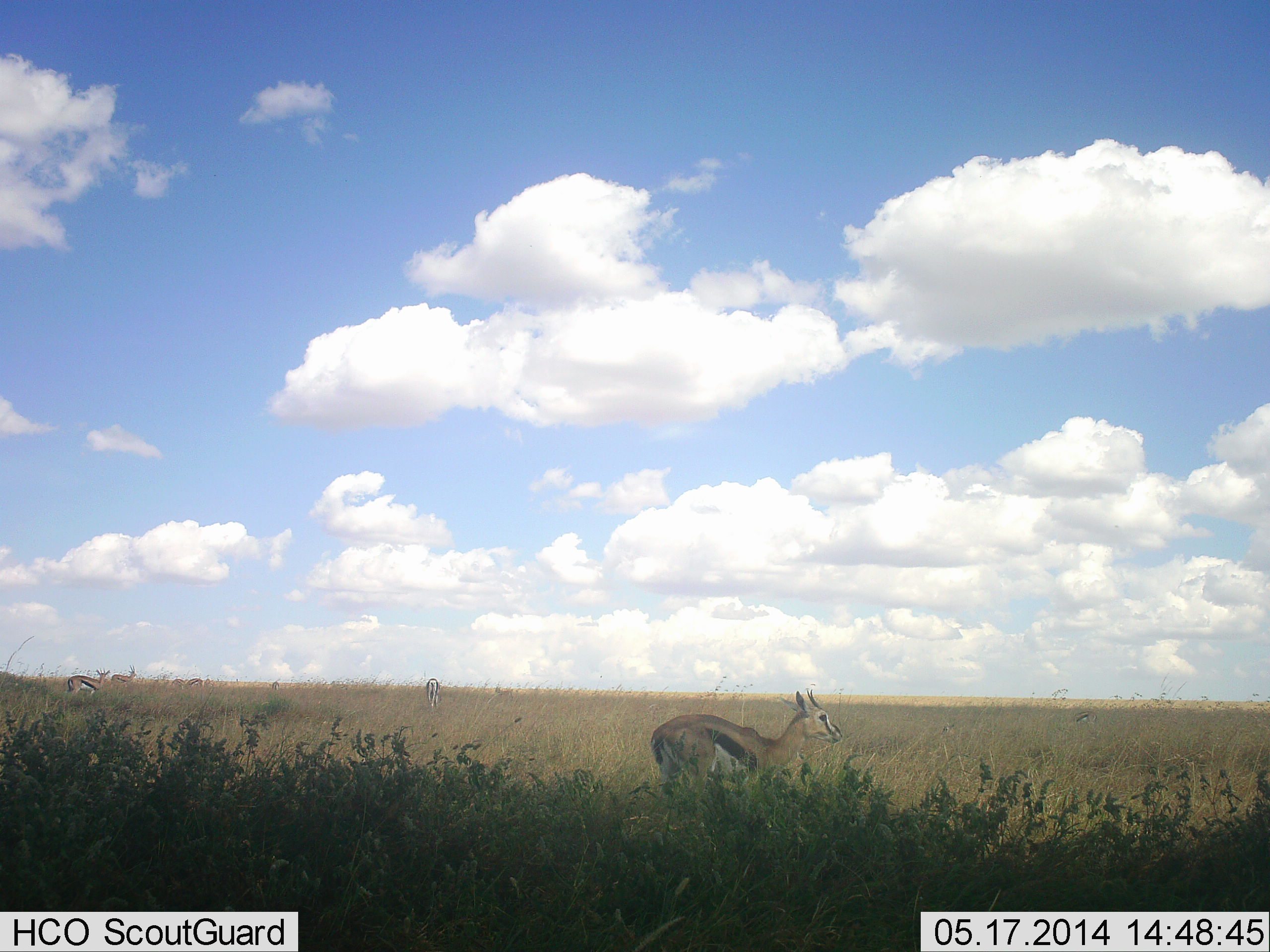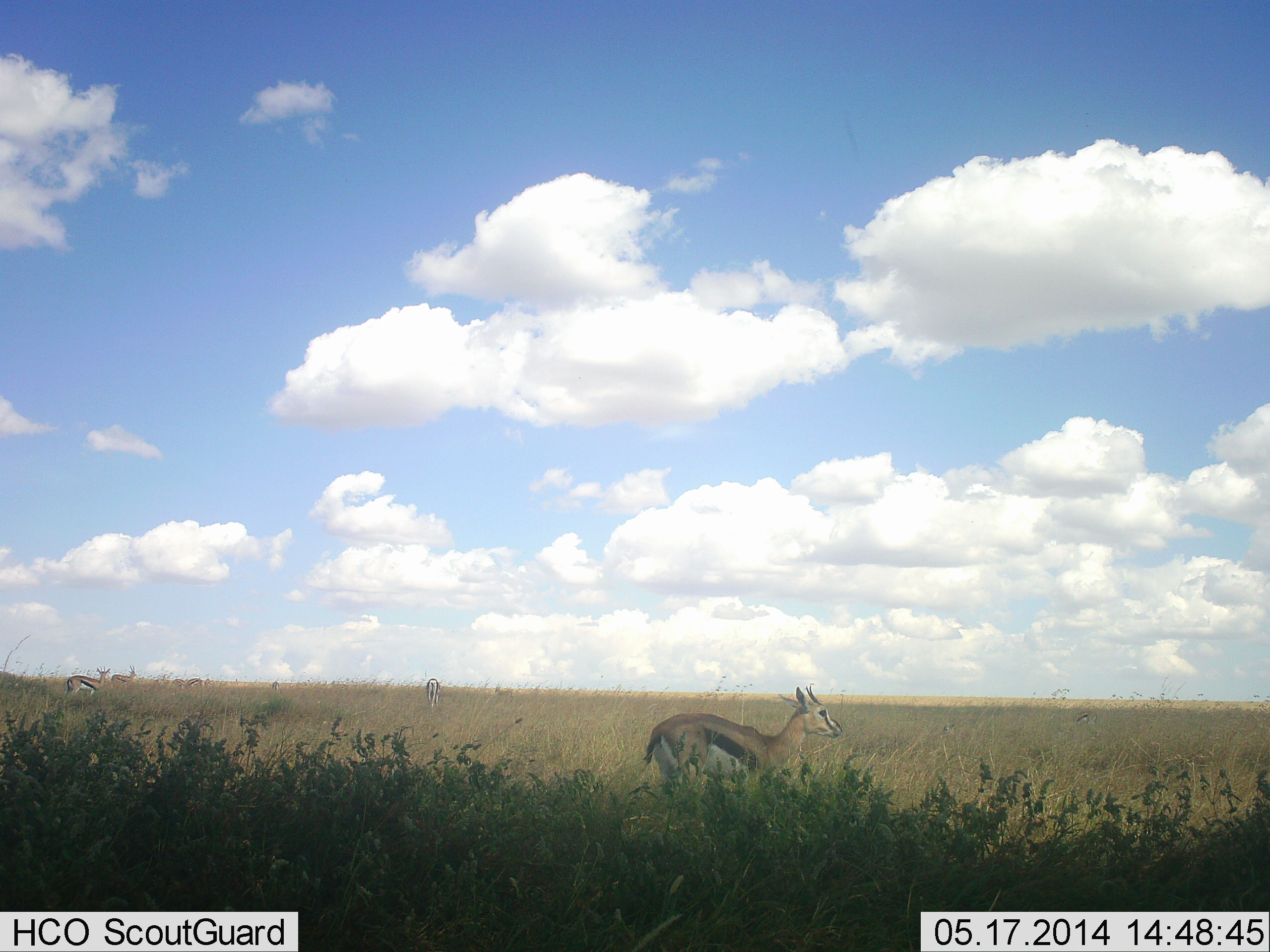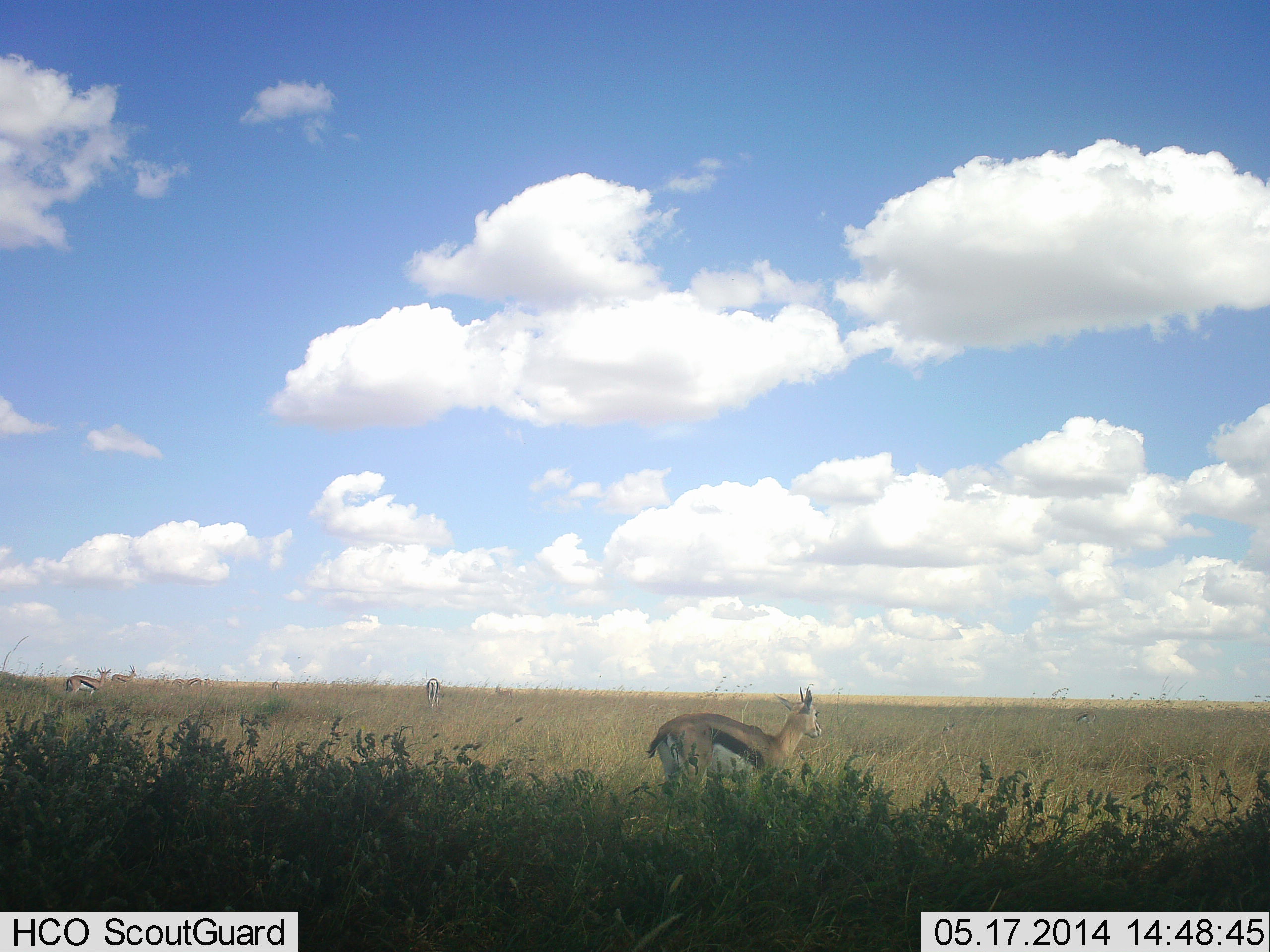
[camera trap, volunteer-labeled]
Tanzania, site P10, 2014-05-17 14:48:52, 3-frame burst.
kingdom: Animalia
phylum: Chordata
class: Mammalia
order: Artiodactyla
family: Bovidae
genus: Eudorcas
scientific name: Eudorcas thomsonii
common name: thomson's gazelle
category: gazellethomsons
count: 3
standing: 64%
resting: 9%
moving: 9%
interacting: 0%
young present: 0%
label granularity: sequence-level